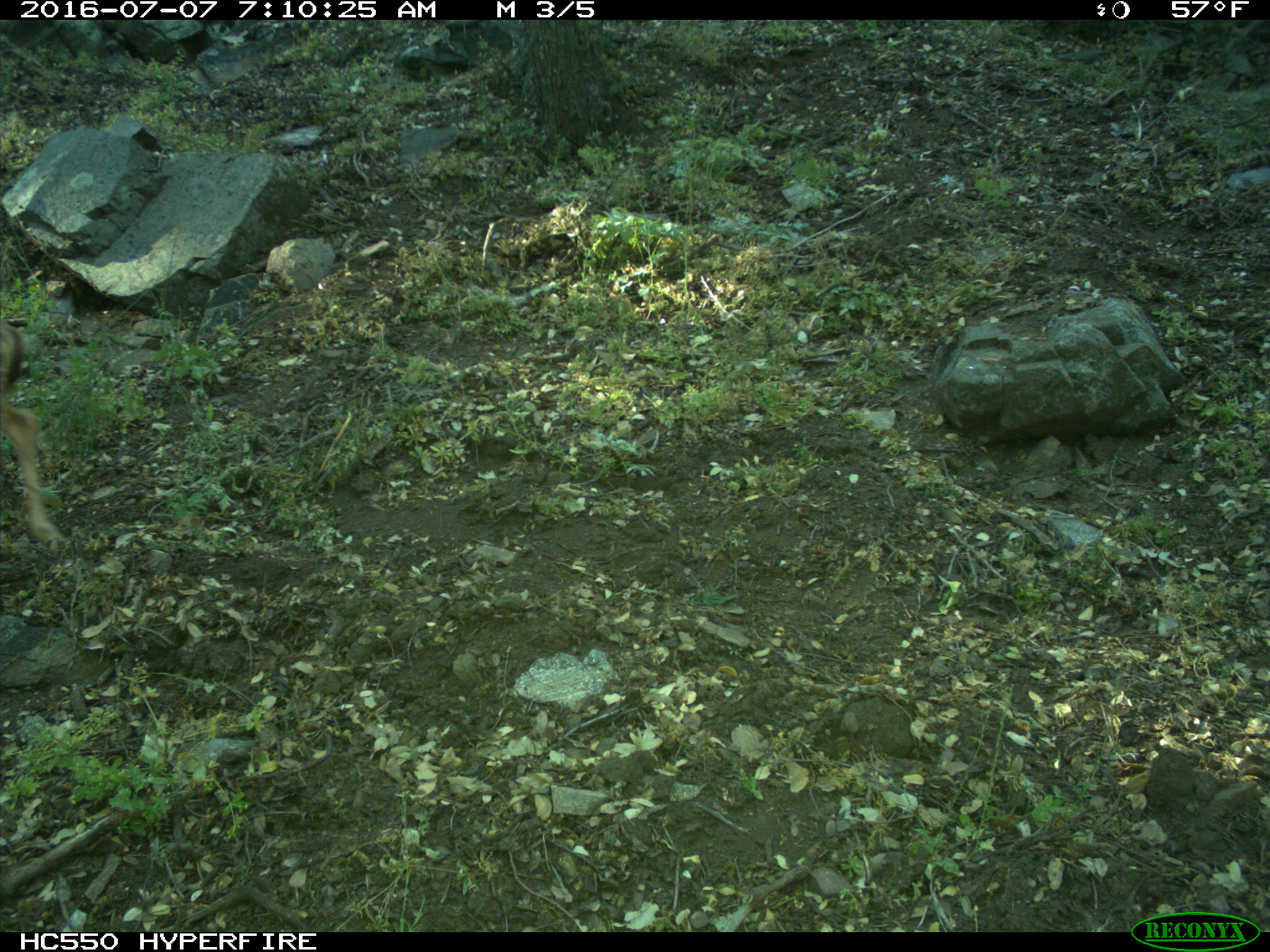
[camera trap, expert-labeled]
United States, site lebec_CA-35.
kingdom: Animalia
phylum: Chordata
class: Mammalia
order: Artiodactyla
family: Cervidae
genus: Odocoileus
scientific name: Odocoileus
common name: deer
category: unidentified deer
Unidentified deer (deer) (Odocoileus).